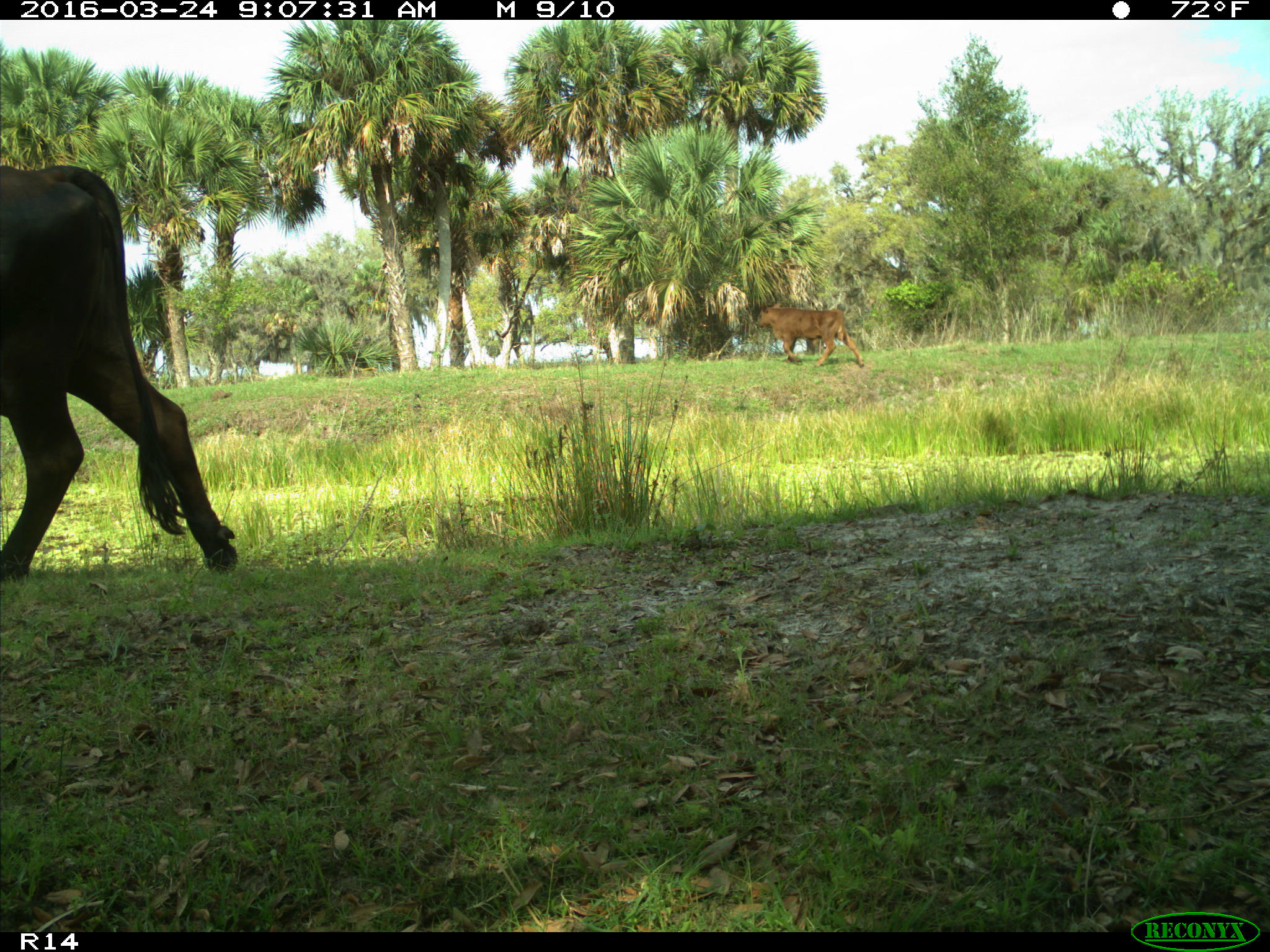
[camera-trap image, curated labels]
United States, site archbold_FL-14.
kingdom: Animalia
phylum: Chordata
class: Mammalia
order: Artiodactyla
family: Bovidae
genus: Bos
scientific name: Bos taurus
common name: domestic cow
Bos taurus (domestic cow).